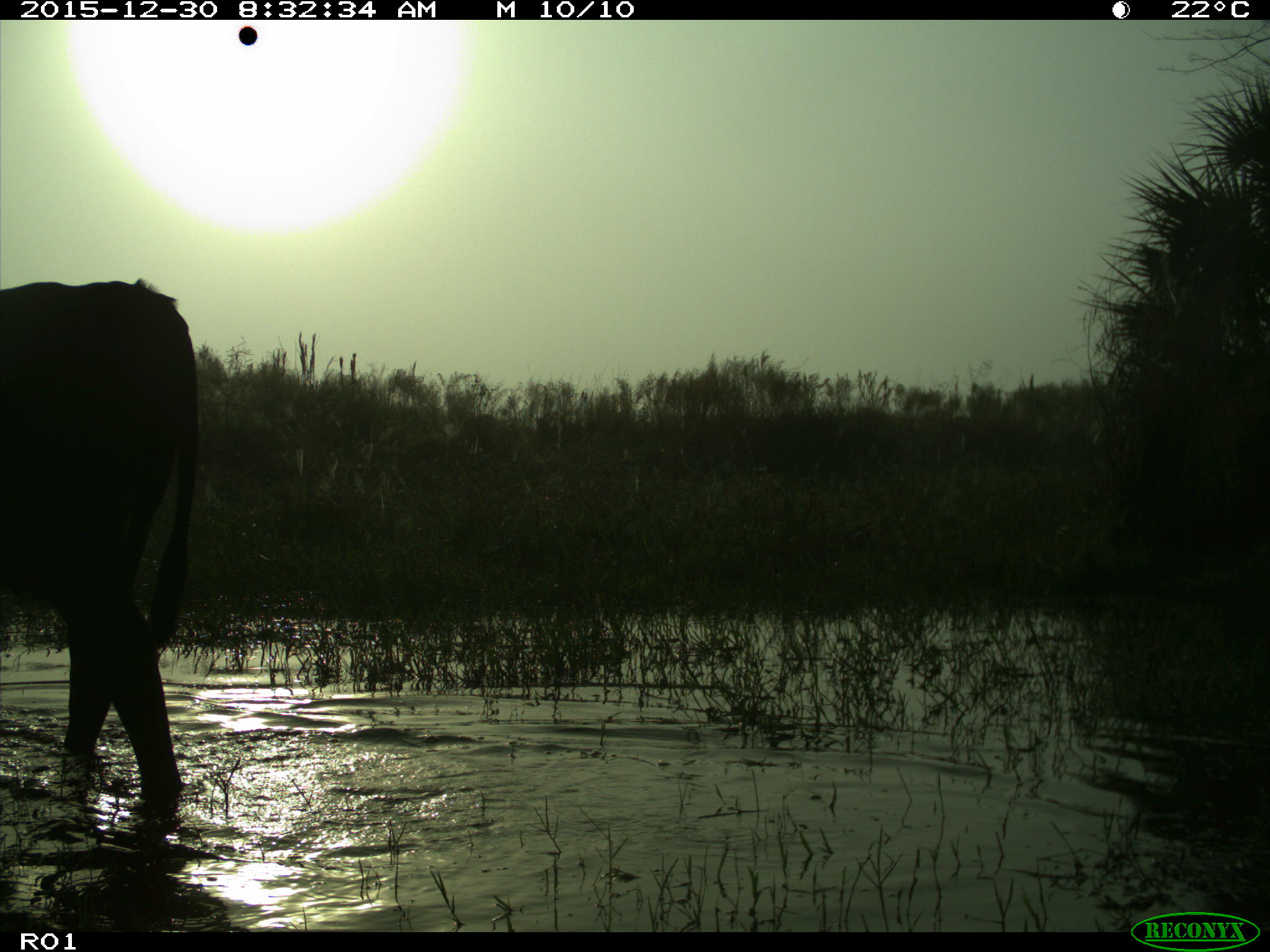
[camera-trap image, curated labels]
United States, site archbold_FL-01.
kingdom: Animalia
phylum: Chordata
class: Mammalia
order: Artiodactyla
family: Bovidae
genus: Bos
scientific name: Bos taurus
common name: domestic cow